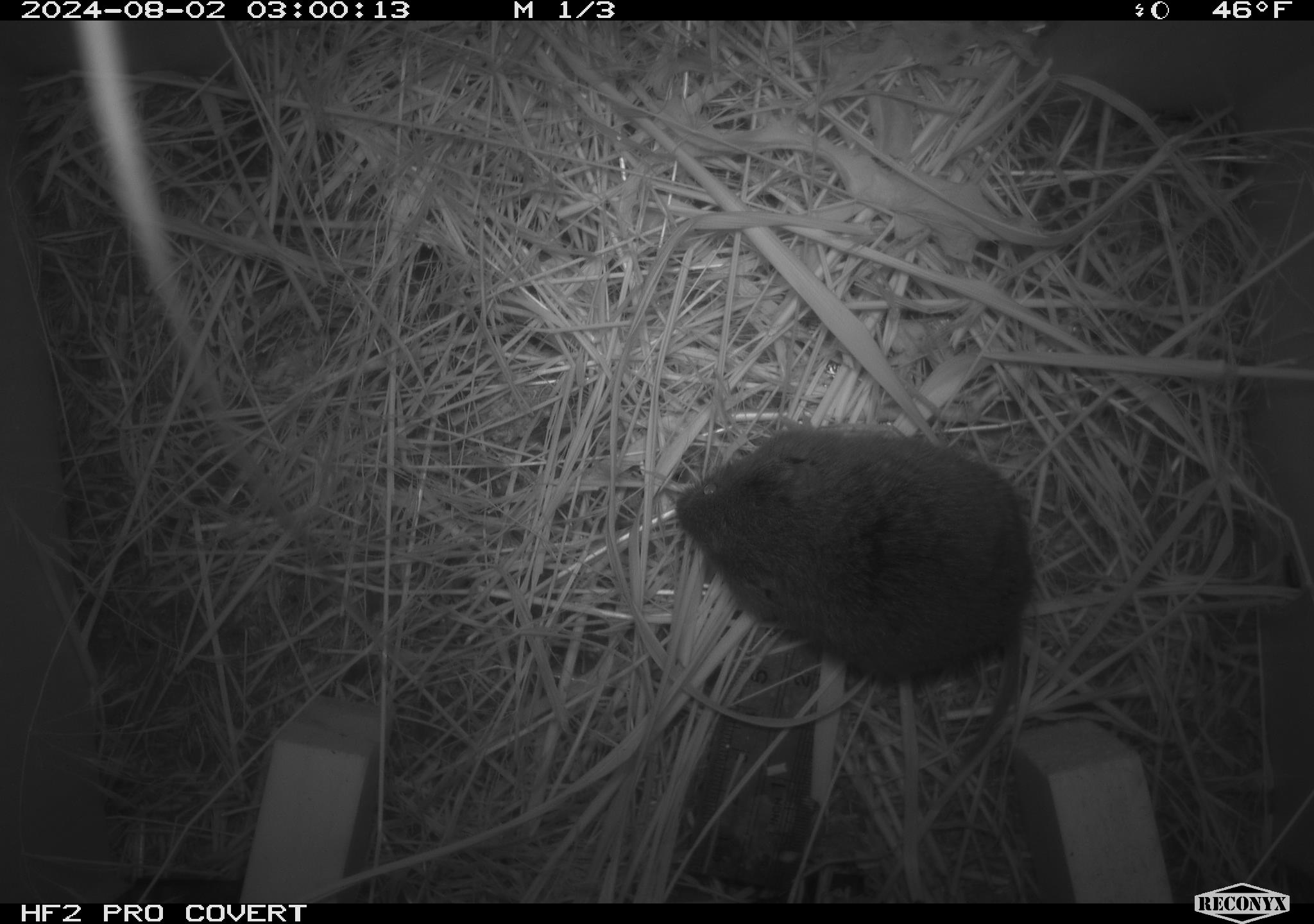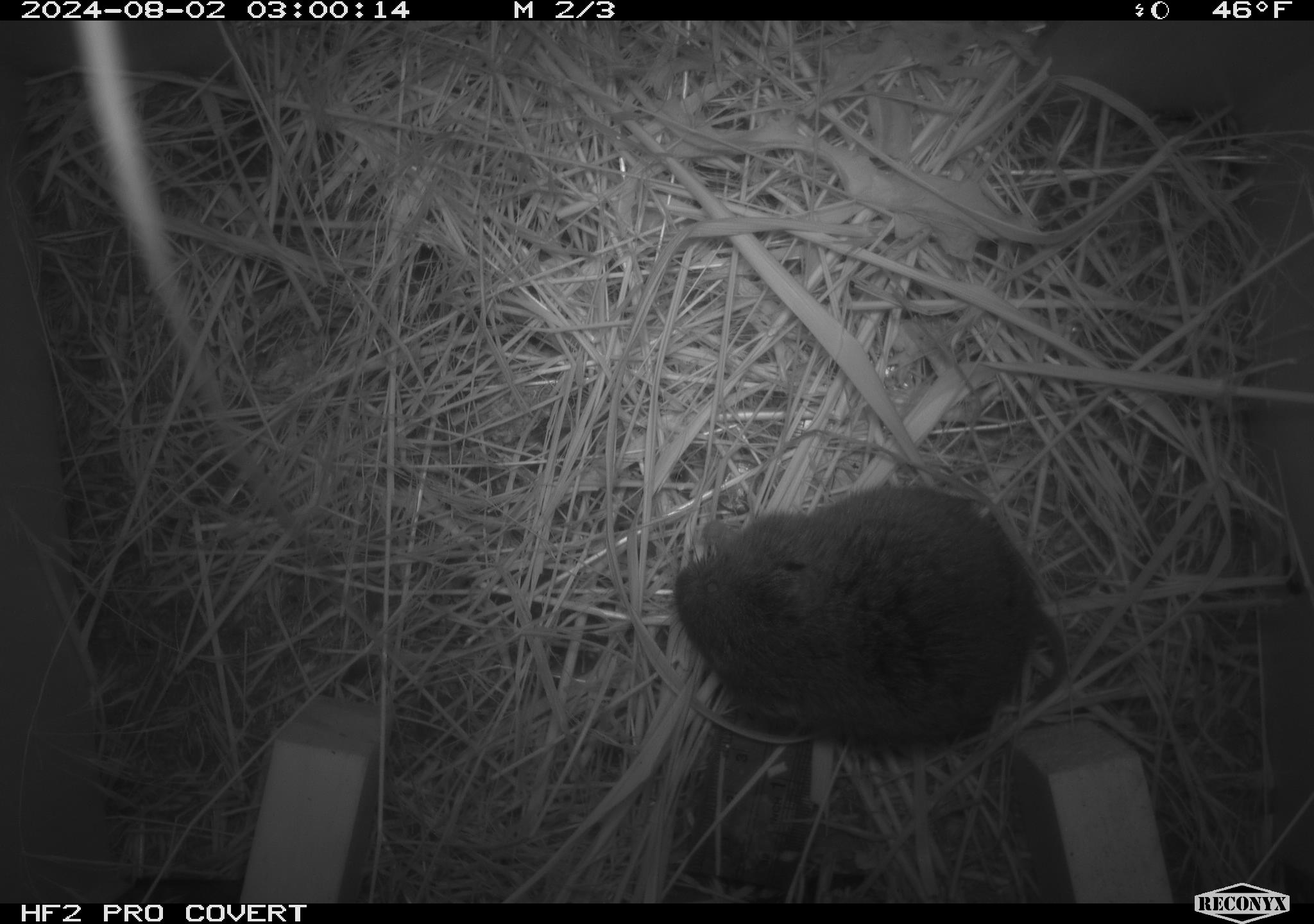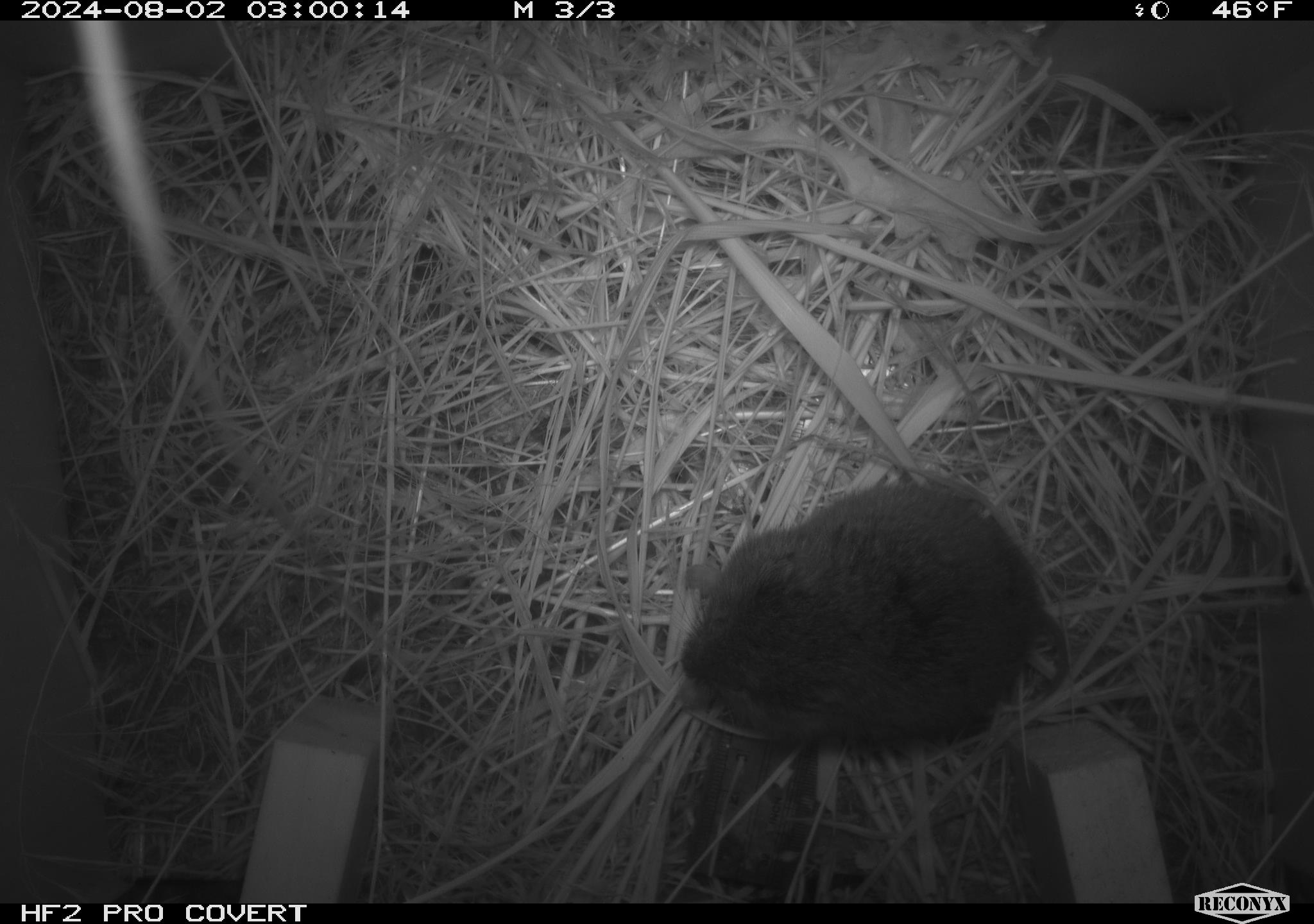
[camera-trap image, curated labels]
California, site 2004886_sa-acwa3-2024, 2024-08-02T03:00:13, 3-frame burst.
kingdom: Animalia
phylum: Chordata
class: Mammalia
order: Rodentia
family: Cricetidae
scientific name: Arvicolinae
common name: voles, lemmings, and muskrats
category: arvicolinae subfamily